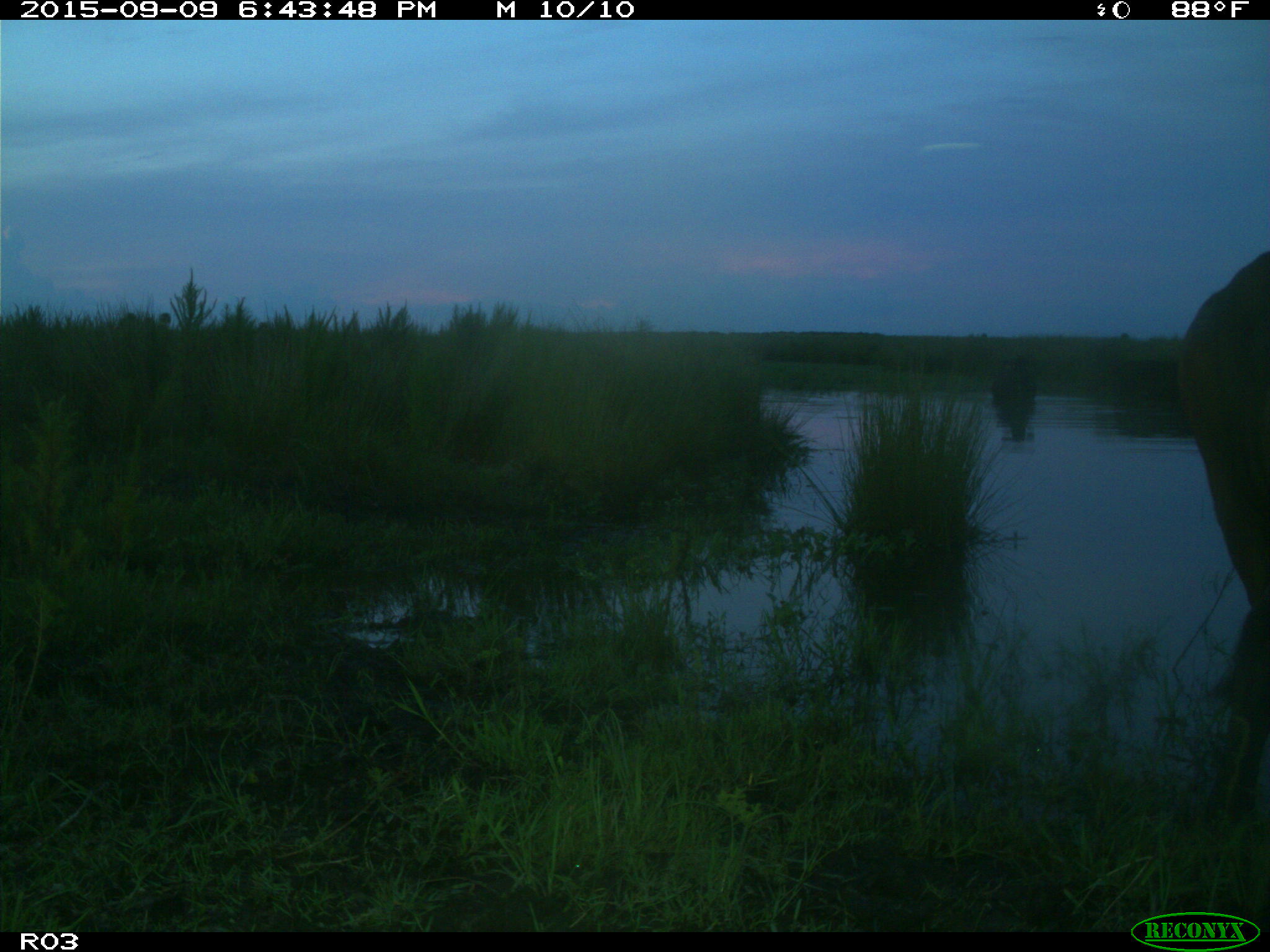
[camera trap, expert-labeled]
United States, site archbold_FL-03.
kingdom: Animalia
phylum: Chordata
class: Mammalia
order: Artiodactyla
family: Bovidae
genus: Bos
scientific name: Bos taurus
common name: domestic cow